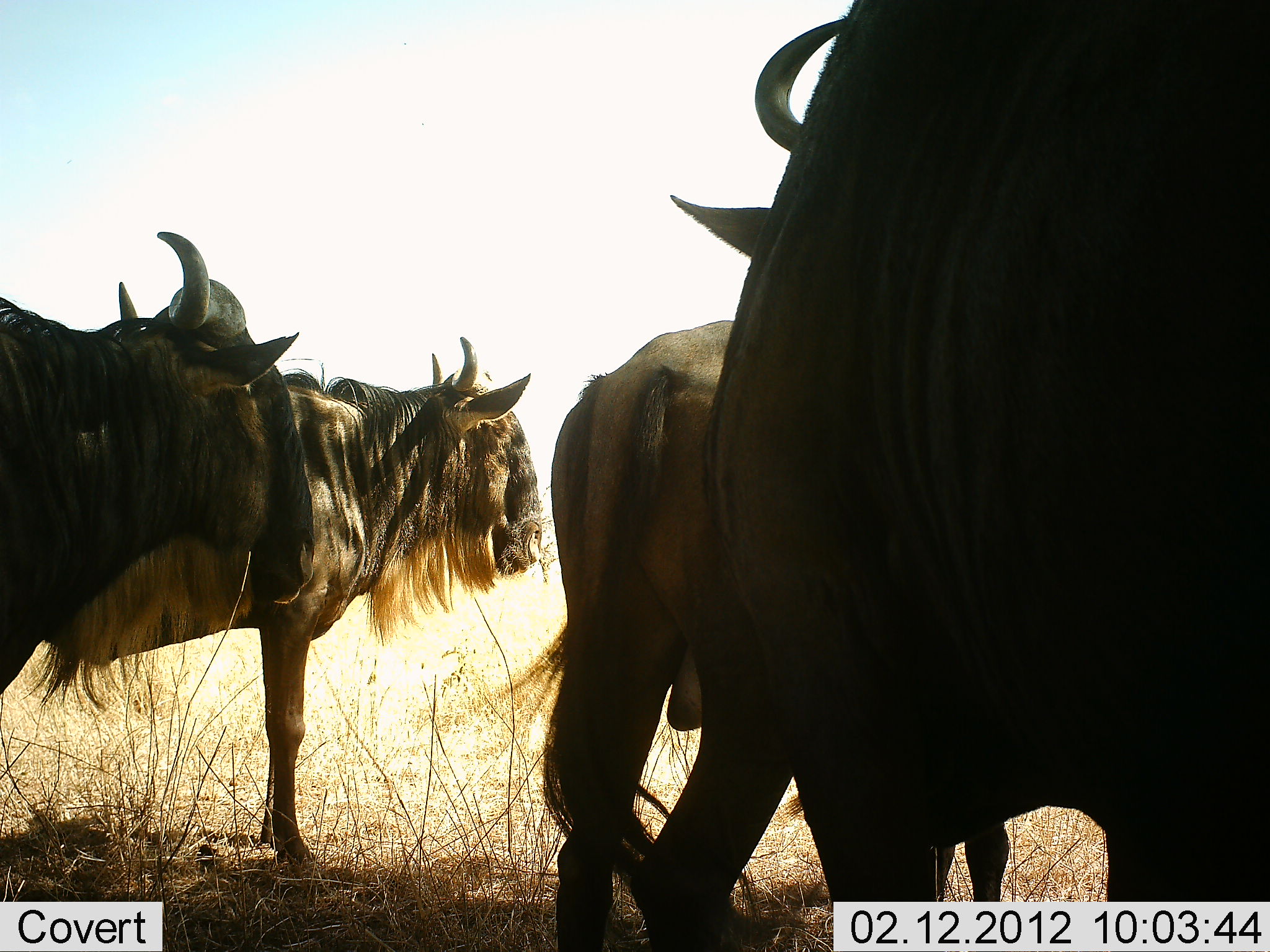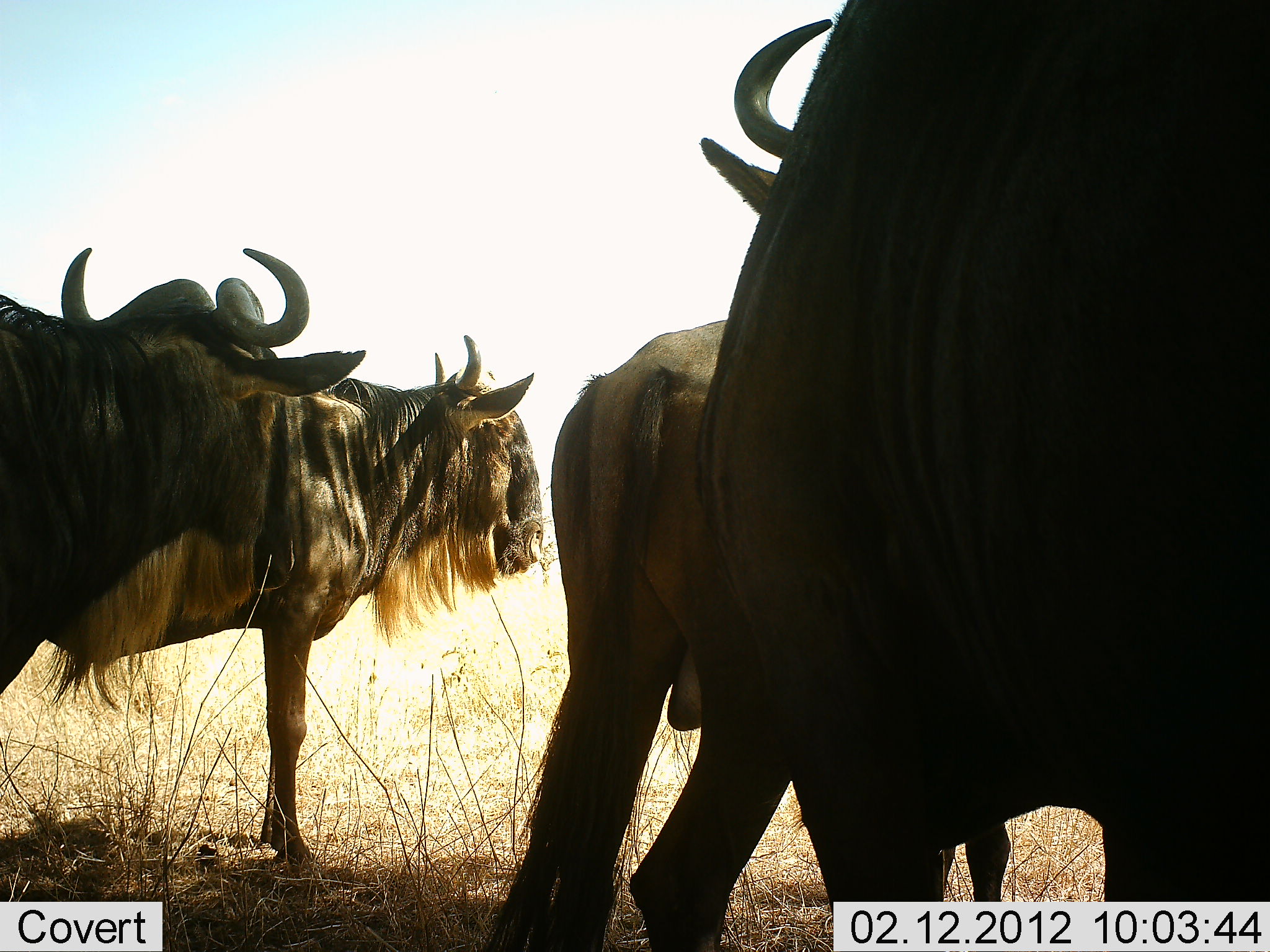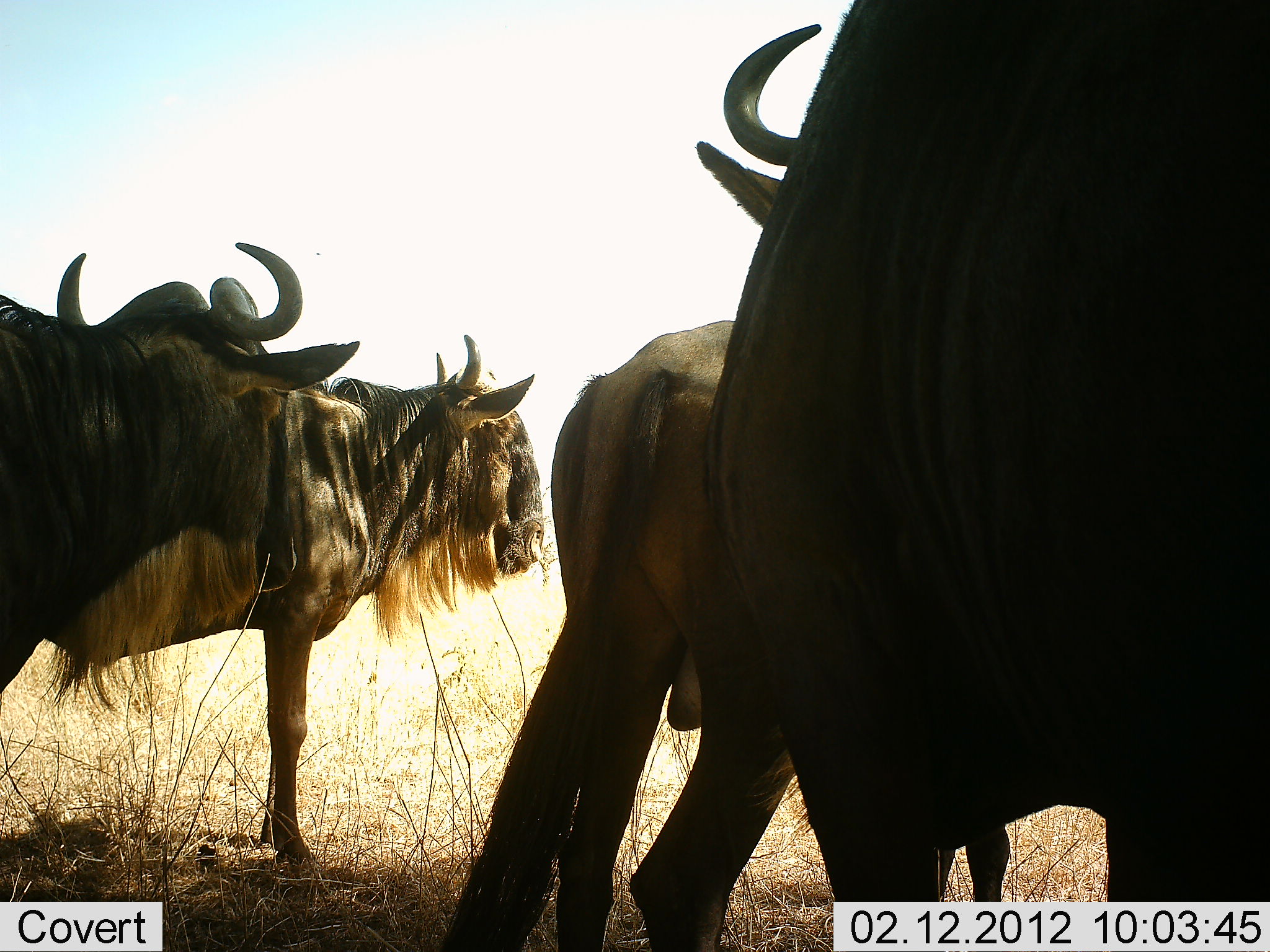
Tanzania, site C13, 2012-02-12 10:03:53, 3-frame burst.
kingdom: Animalia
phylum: Chordata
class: Mammalia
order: Artiodactyla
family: Bovidae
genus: Connochaetes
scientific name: Connochaetes taurinus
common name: blue wildebeest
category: wildebeest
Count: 4.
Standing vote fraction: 100%.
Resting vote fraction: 14%.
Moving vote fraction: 0%.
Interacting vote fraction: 0%.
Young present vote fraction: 0%.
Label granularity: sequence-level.